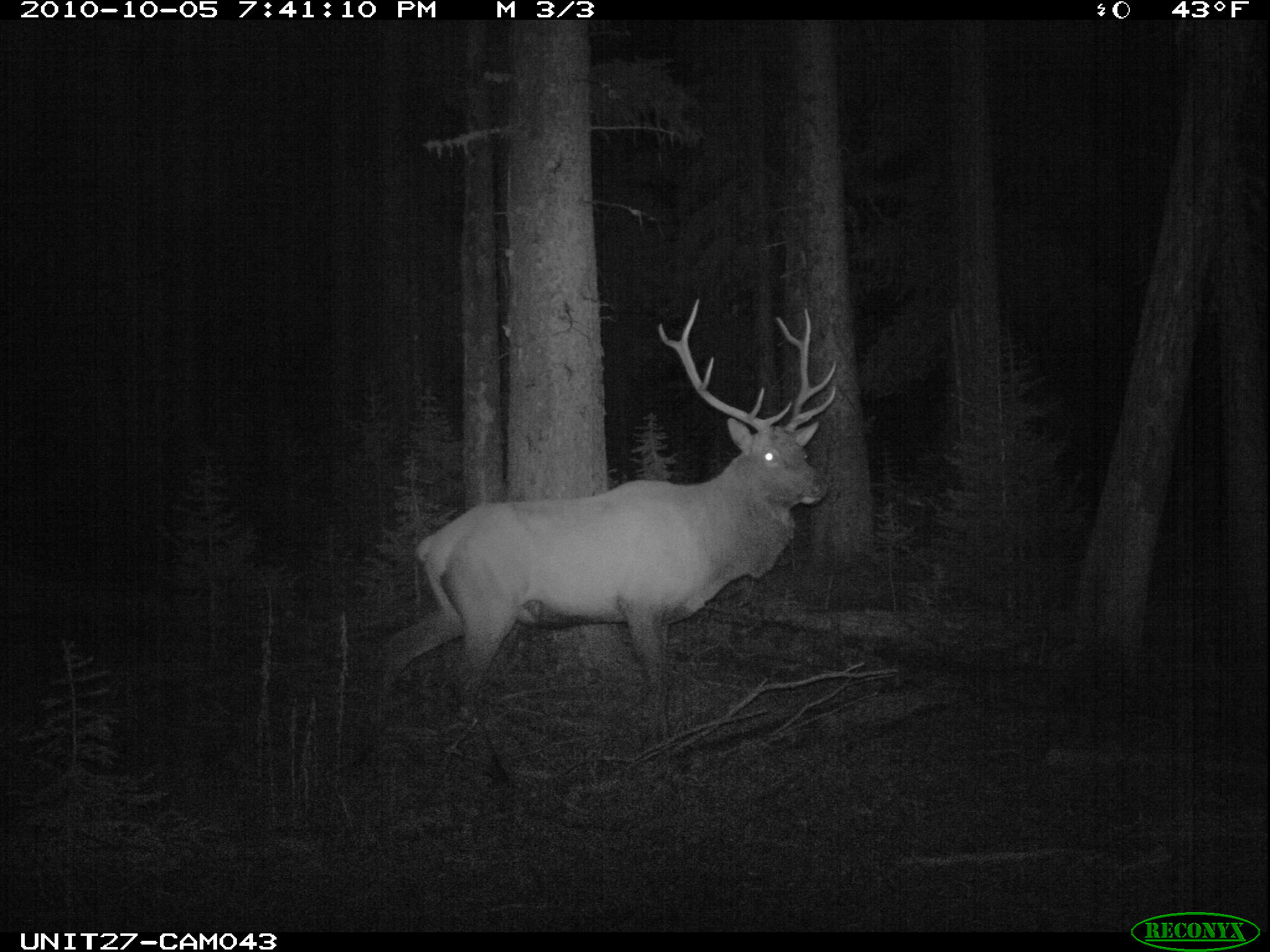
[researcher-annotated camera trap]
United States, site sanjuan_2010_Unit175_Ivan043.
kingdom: Animalia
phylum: Chordata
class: Mammalia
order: Artiodactyla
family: Cervidae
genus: Cervus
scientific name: Cervus elaphus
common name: red deer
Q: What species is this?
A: Cervus elaphus (red deer).